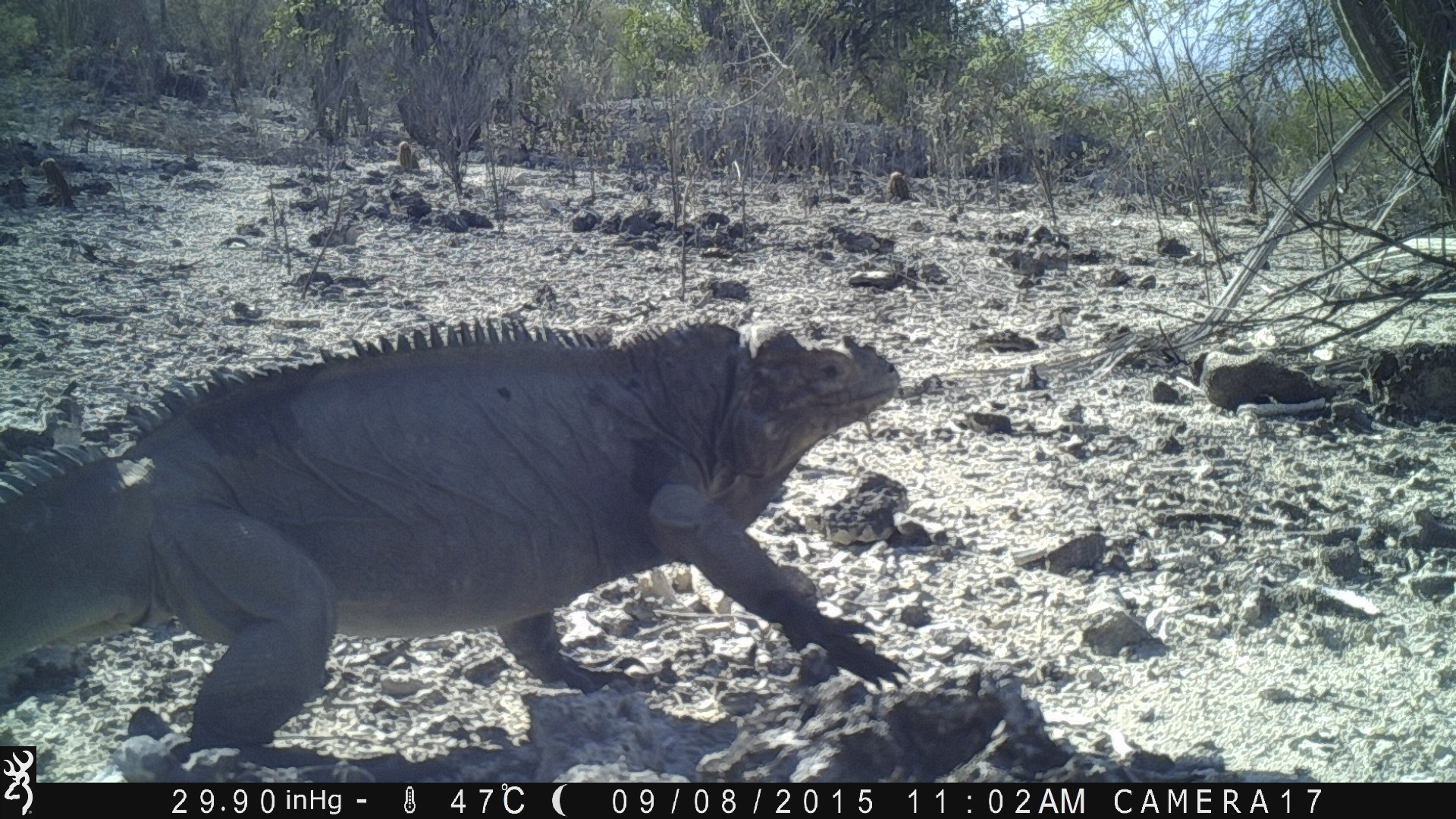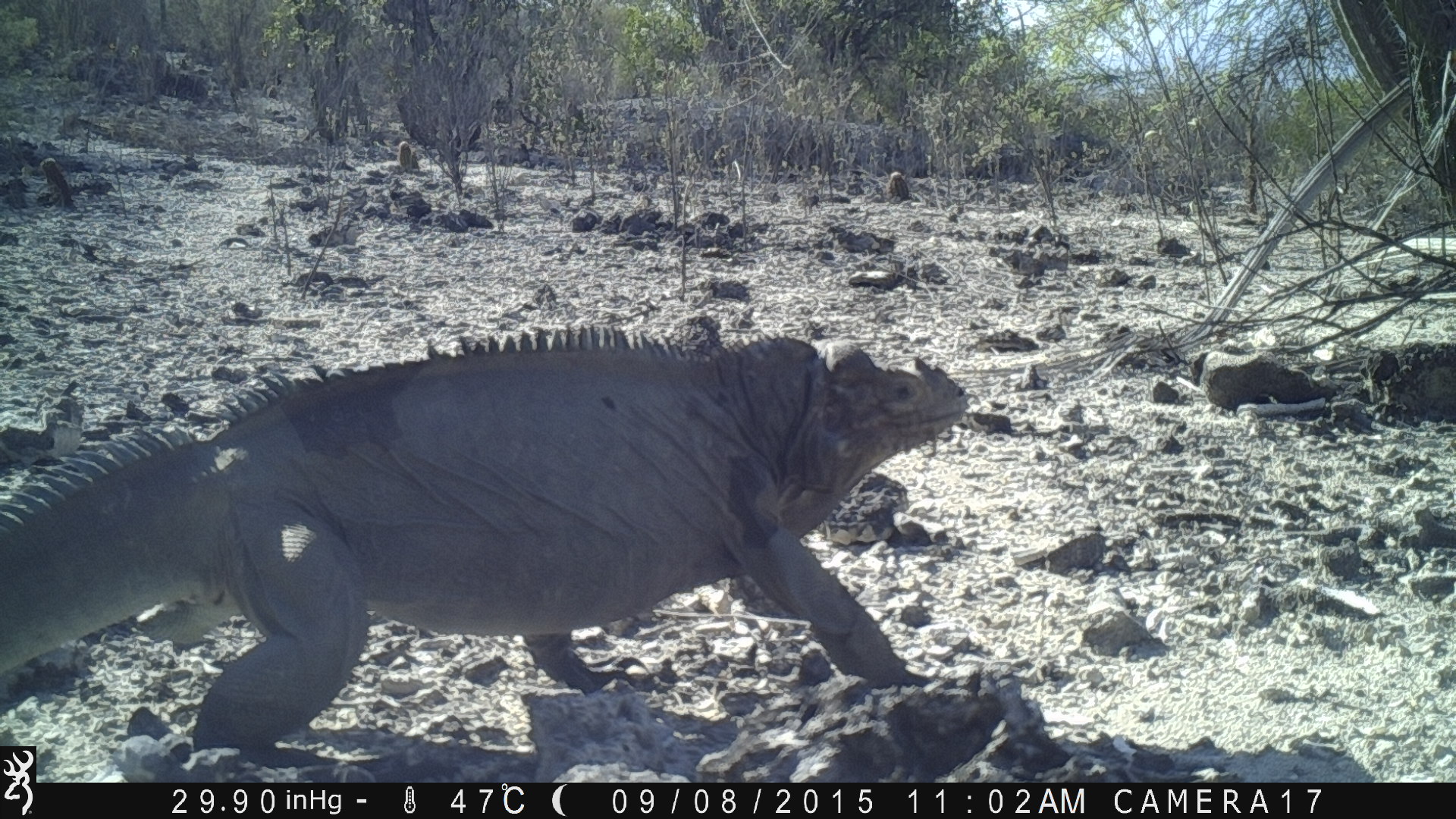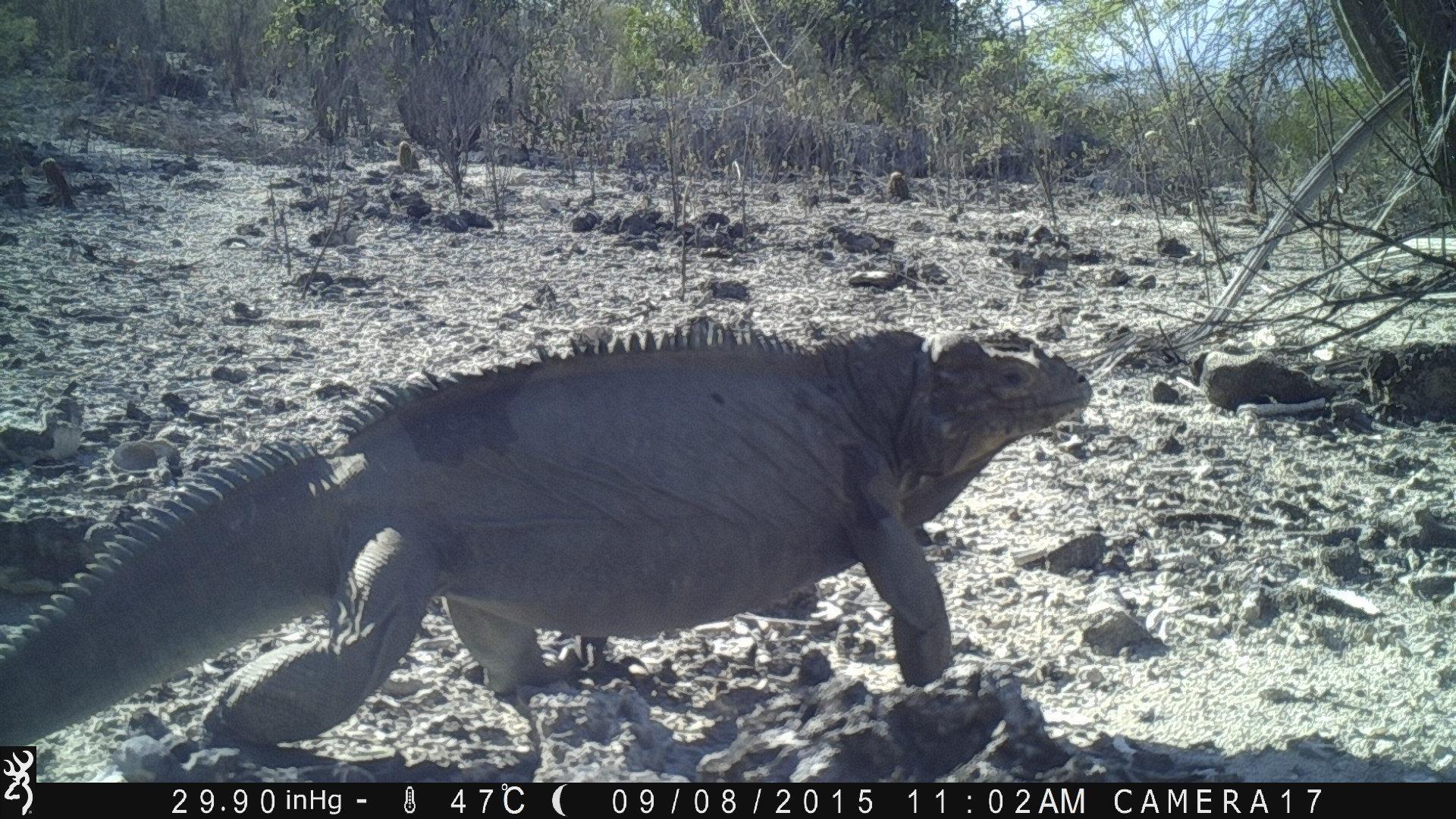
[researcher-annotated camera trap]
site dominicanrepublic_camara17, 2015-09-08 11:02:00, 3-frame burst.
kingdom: Animalia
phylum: Chordata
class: Reptilia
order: Squamata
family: Iguanidae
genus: Iguana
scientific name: Iguana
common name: typical iguanas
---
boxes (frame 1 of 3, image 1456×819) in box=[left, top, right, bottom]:
iguana: box=[0, 316, 920, 761]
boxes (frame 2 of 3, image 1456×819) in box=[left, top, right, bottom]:
iguana: box=[0, 325, 974, 742]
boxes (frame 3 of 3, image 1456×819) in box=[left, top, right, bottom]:
iguana: box=[0, 316, 1096, 749]